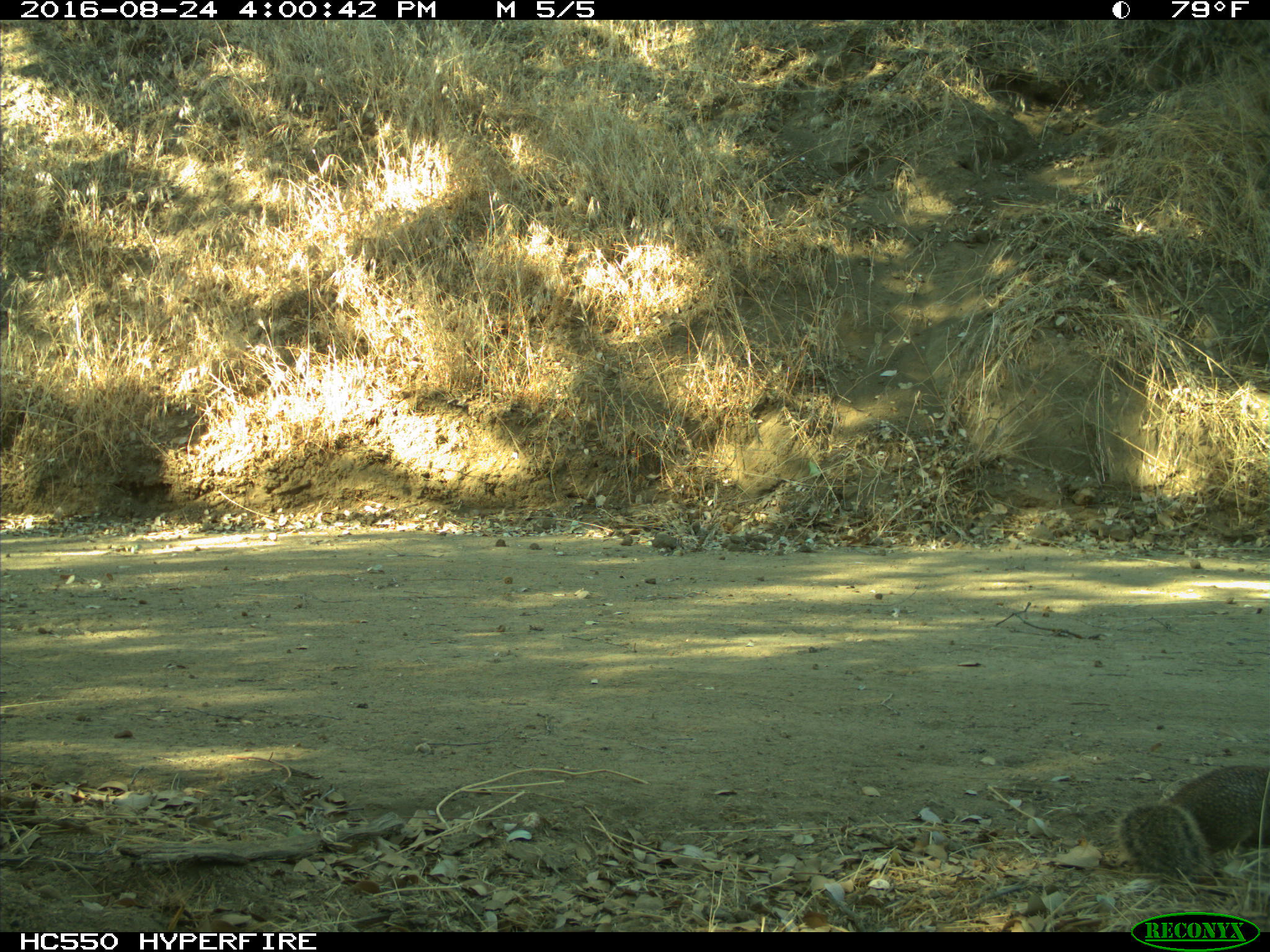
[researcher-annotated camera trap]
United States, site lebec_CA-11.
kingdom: Animalia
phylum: Chordata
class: Mammalia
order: Rodentia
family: Sciuridae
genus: Otospermophilus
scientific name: Otospermophilus beecheyi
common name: california ground squirrel